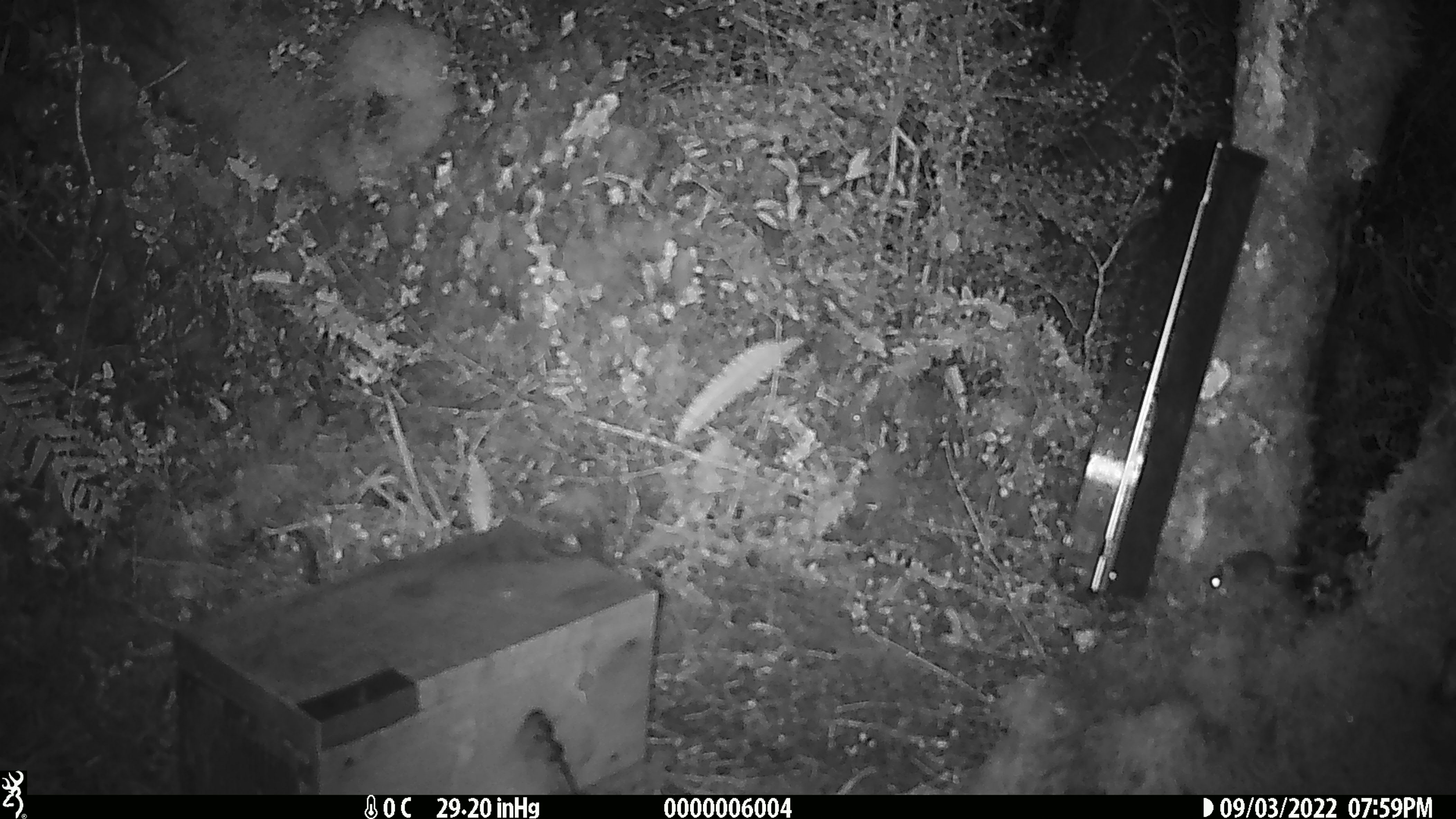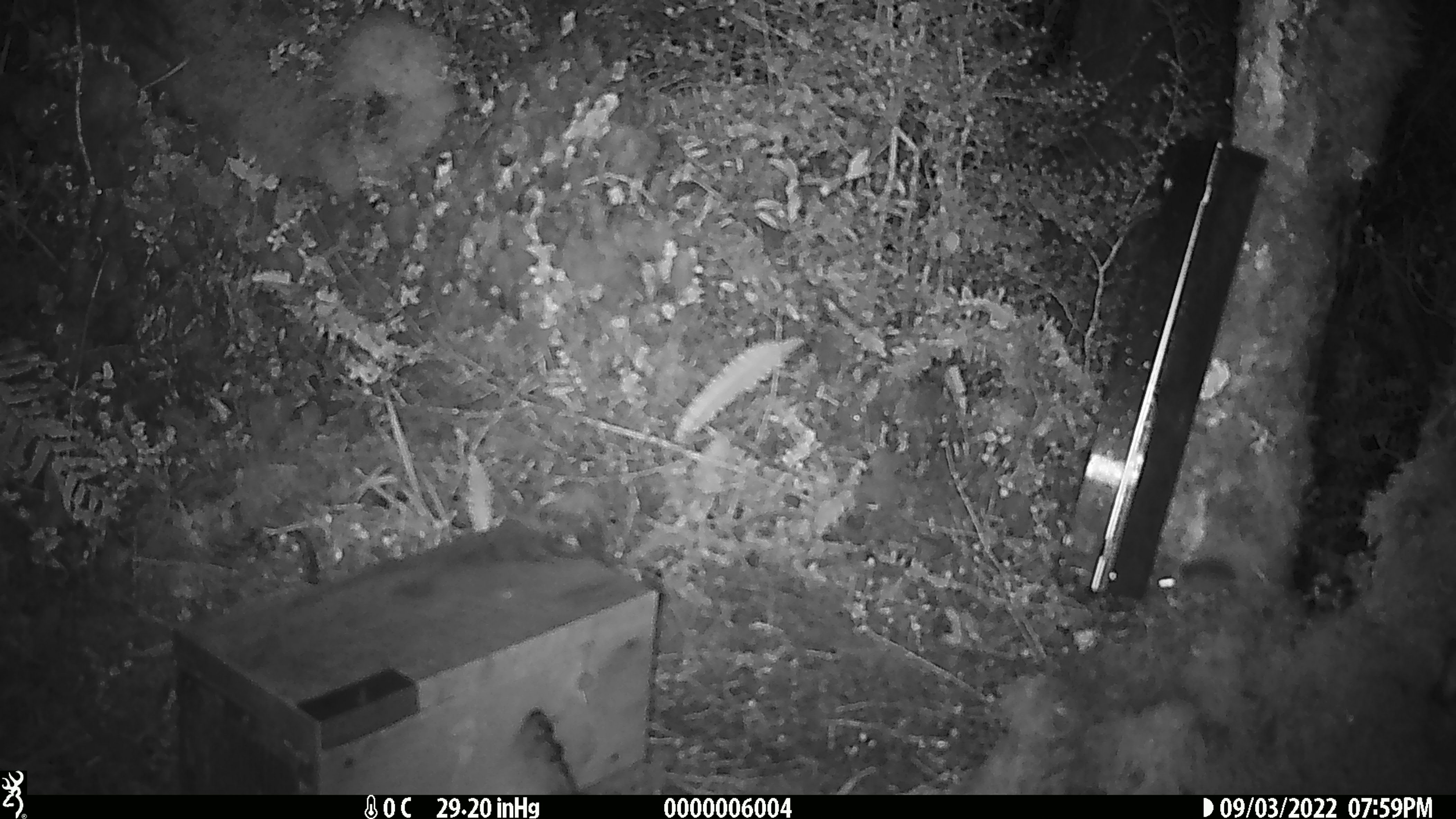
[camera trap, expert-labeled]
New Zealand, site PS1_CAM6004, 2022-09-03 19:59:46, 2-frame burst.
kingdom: Animalia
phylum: Chordata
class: Mammalia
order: Rodentia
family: Muridae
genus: Mus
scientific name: Mus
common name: mouse